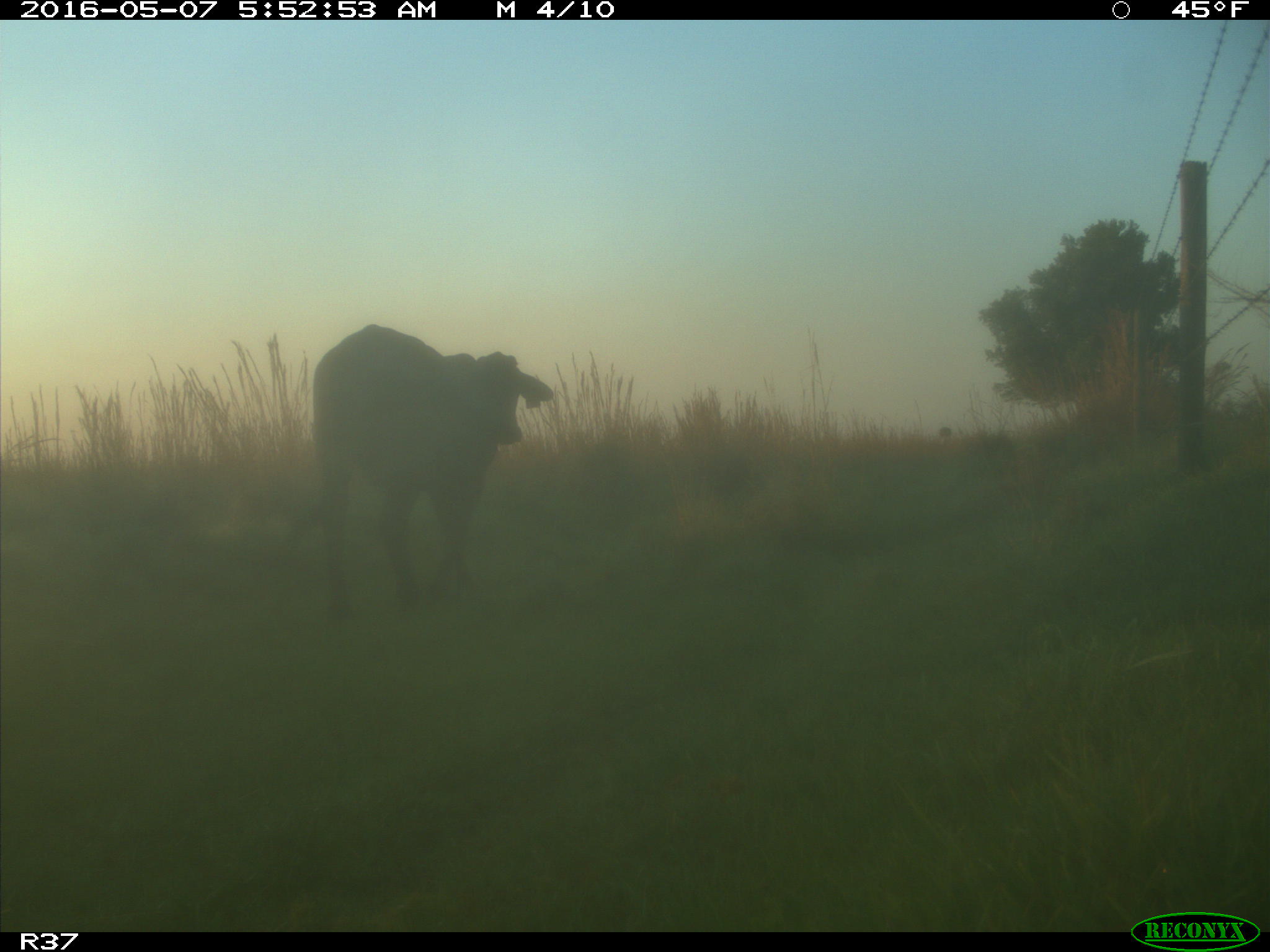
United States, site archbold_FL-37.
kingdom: Animalia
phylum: Chordata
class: Mammalia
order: Artiodactyla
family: Bovidae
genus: Bos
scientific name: Bos taurus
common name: domestic cow